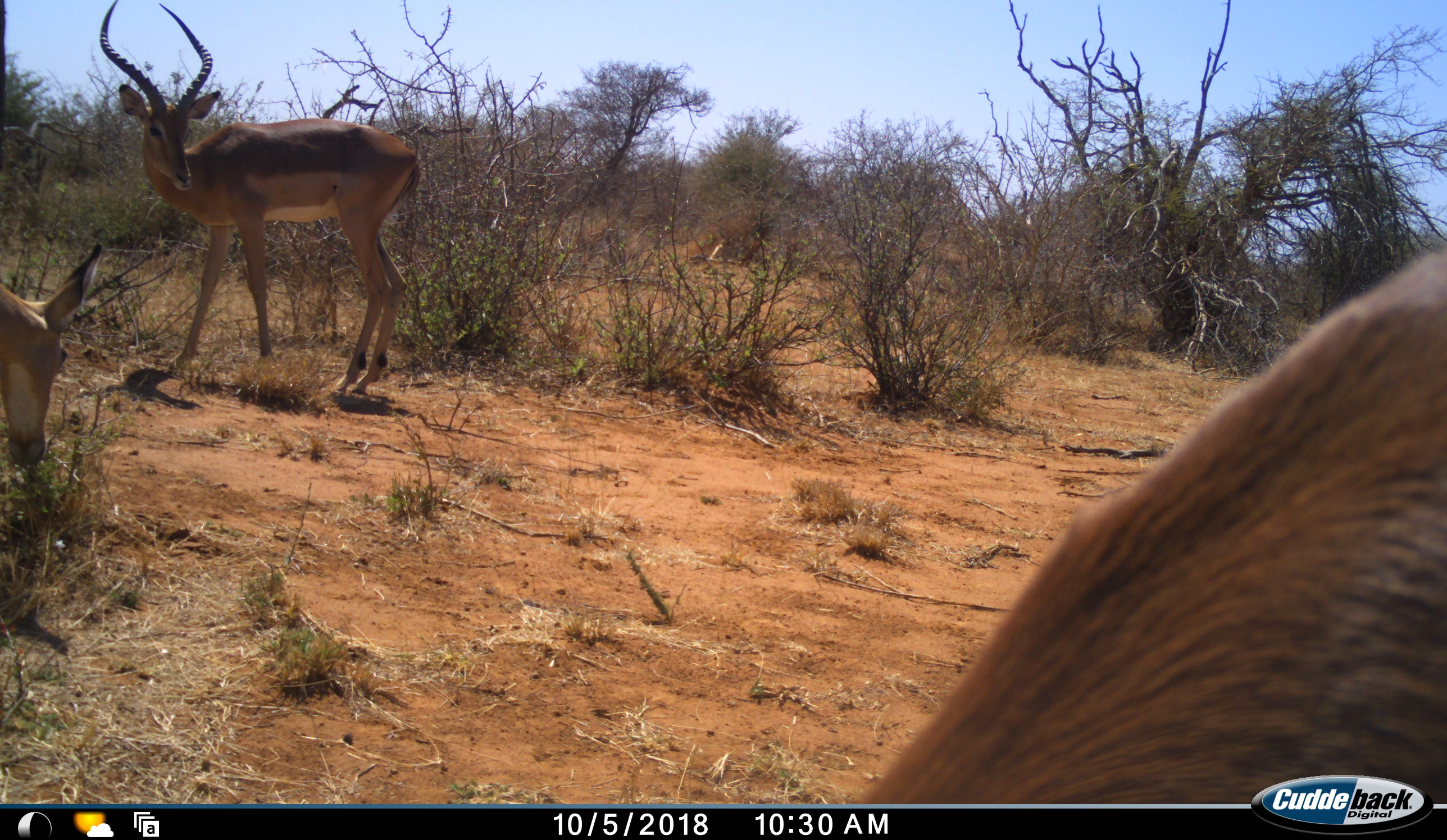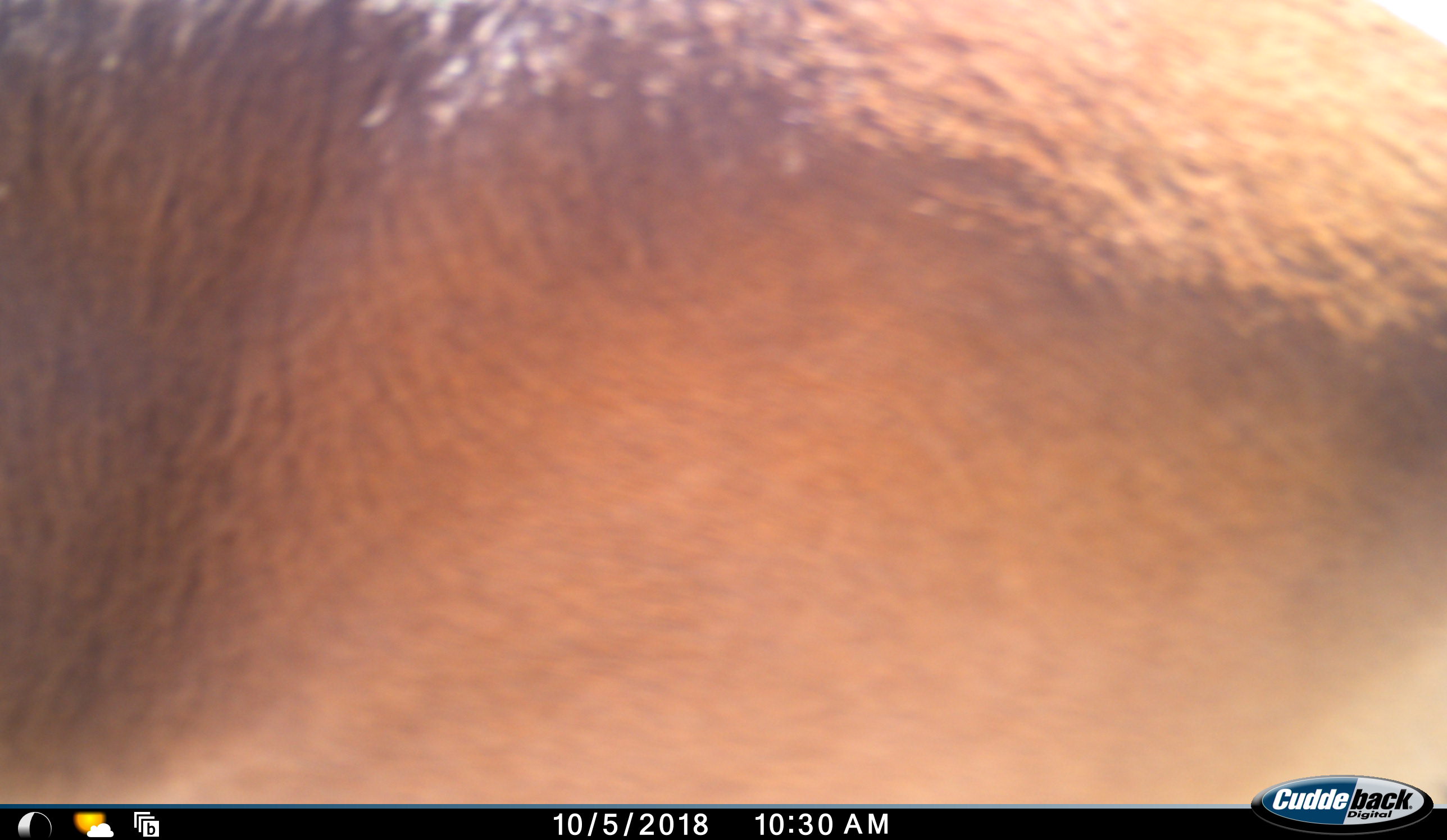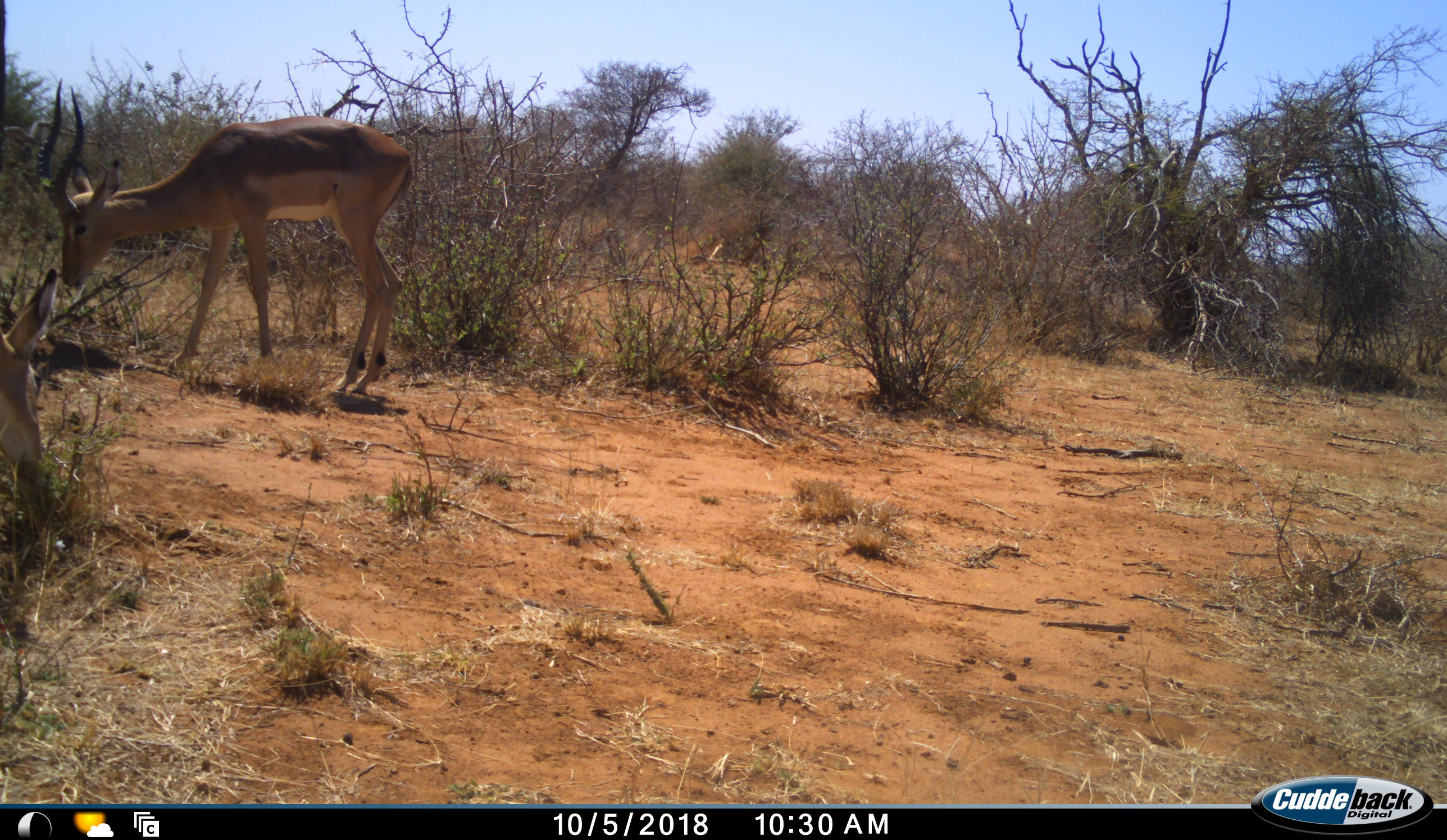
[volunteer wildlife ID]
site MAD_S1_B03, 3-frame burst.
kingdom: Animalia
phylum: Chordata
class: Mammalia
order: Artiodactyla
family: Bovidae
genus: Aepyceros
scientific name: Aepyceros melampus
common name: impala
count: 3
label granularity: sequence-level